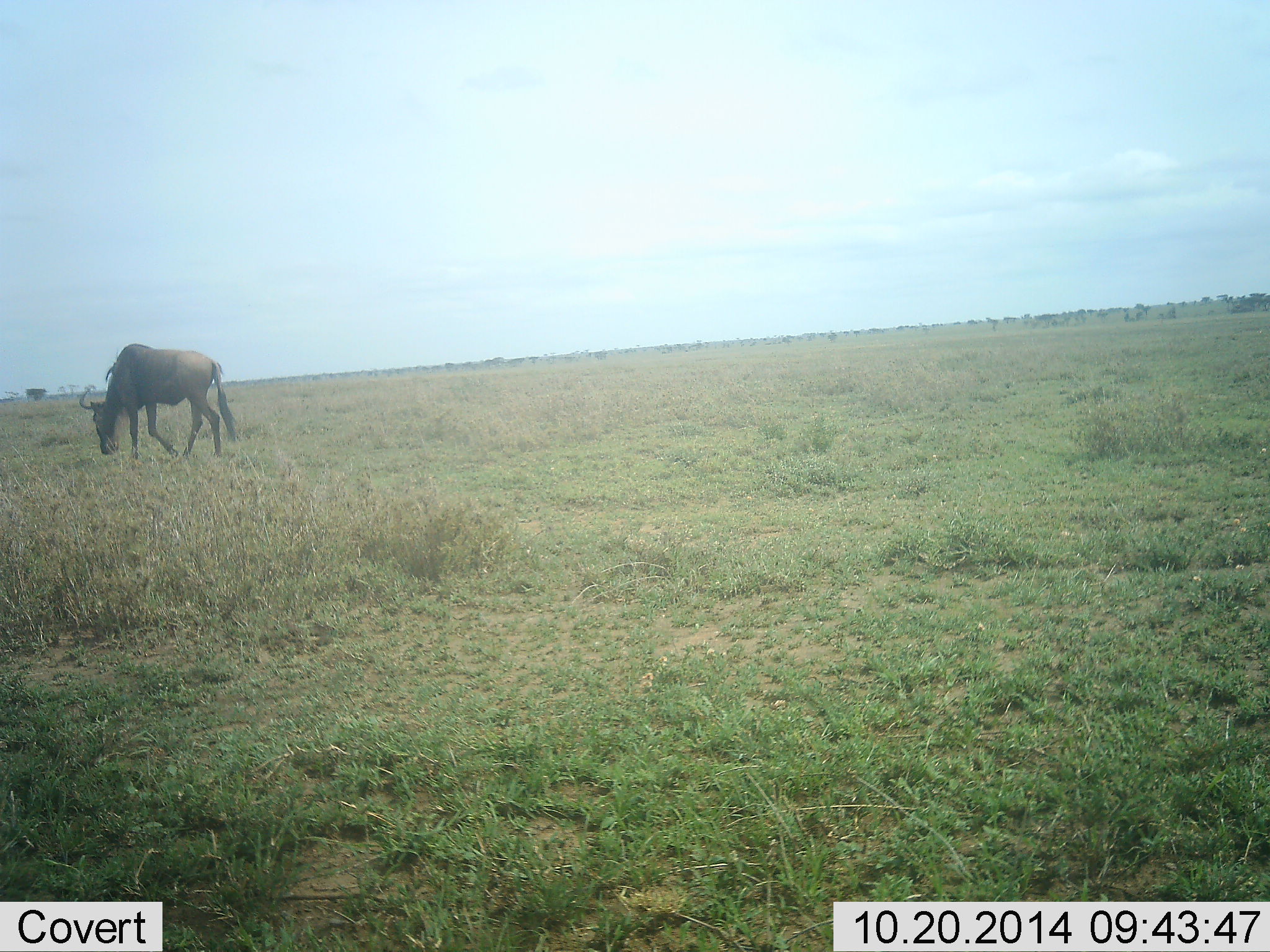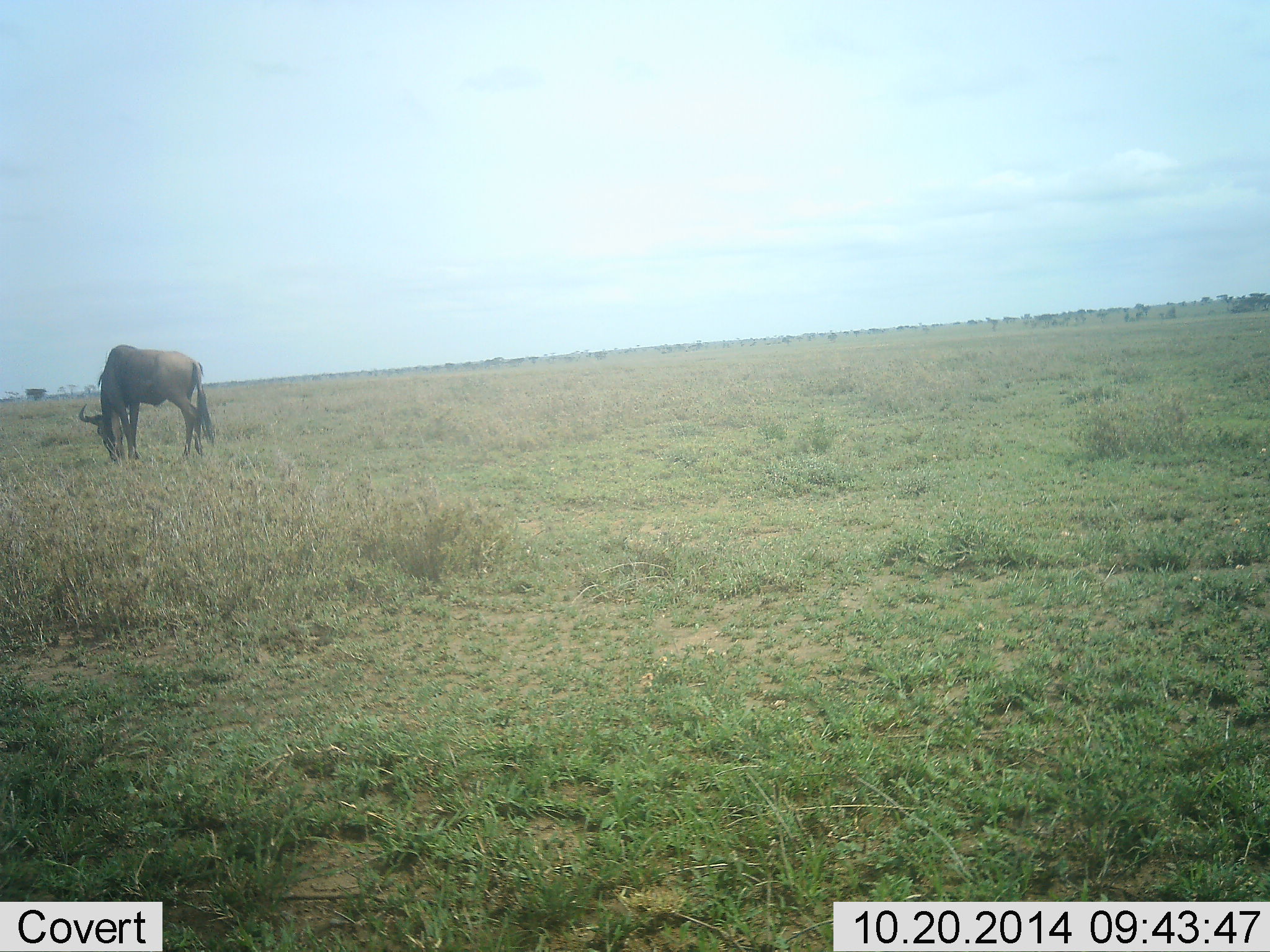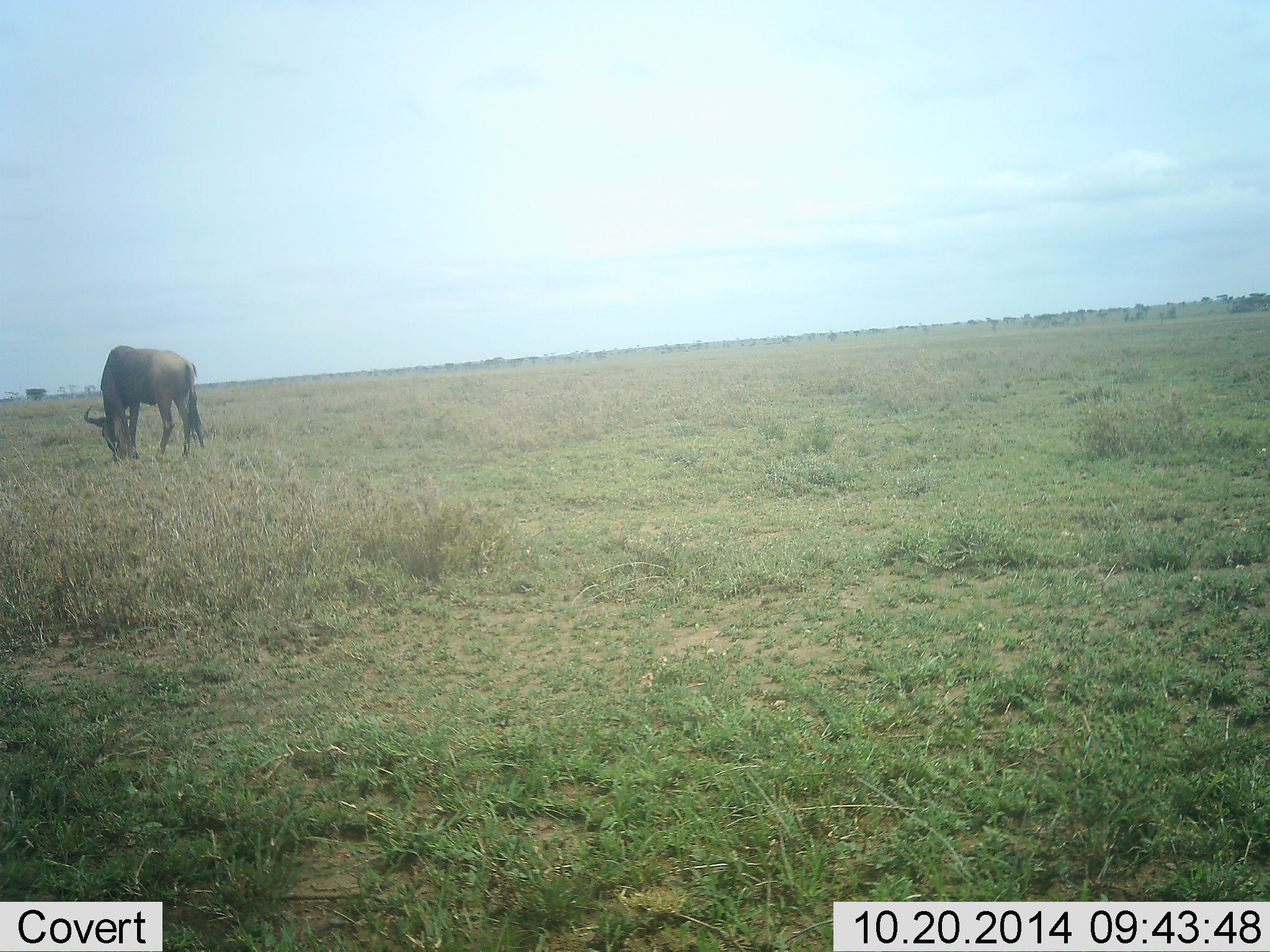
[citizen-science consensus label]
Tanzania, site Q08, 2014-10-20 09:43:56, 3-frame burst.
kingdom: Animalia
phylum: Chordata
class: Mammalia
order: Artiodactyla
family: Bovidae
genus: Connochaetes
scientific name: Connochaetes taurinus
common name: blue wildebeest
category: wildebeest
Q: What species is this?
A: Wildebeest (blue wildebeest) (Connochaetes taurinus).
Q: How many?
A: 1.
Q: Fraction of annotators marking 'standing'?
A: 30%.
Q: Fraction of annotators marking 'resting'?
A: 0%.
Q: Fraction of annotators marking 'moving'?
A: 10%.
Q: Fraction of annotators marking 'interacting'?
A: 0%.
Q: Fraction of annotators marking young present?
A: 0%.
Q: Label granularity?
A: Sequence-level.